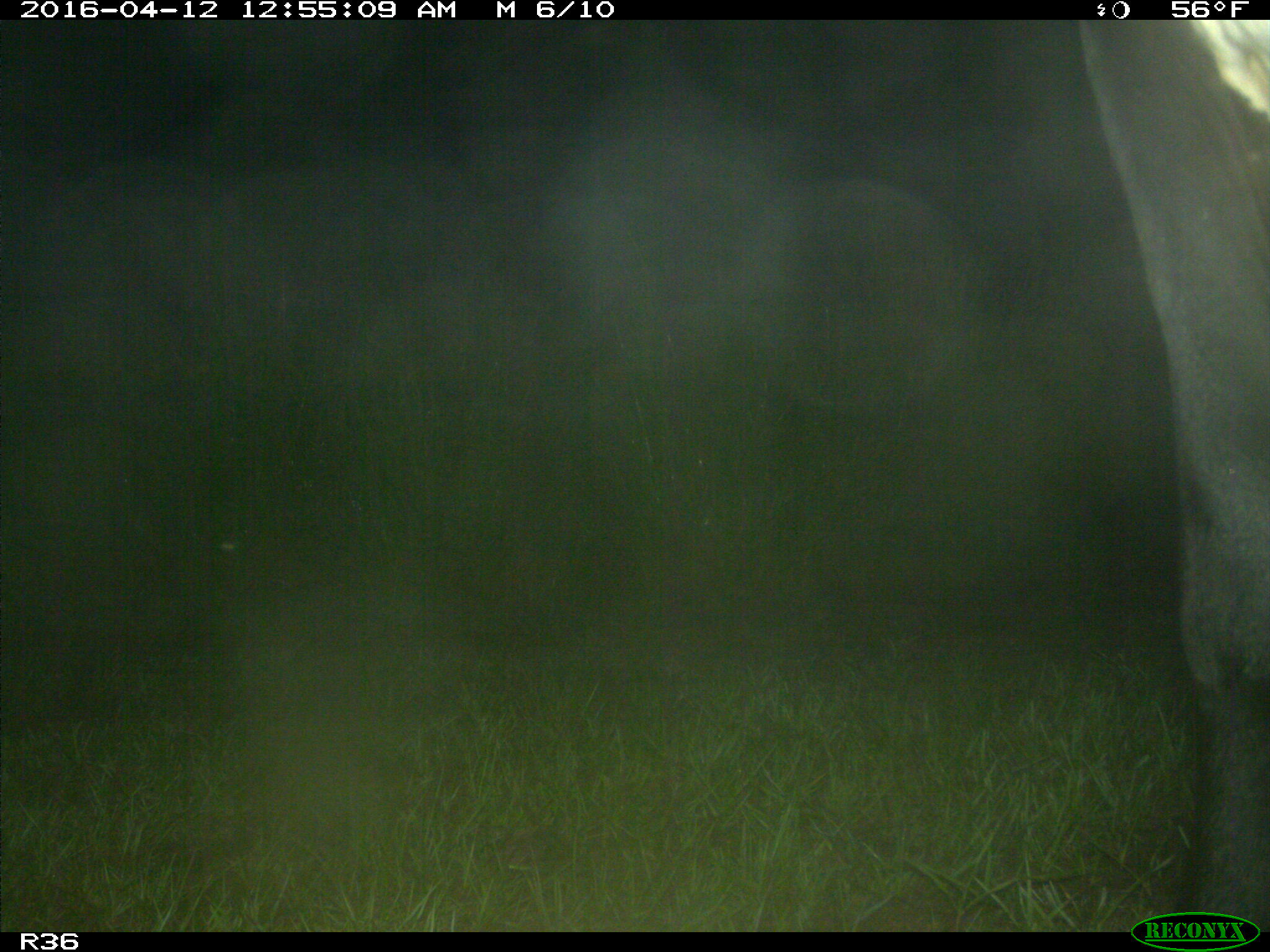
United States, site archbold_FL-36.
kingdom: Animalia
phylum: Chordata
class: Mammalia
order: Artiodactyla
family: Bovidae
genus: Bos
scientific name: Bos taurus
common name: domestic cow